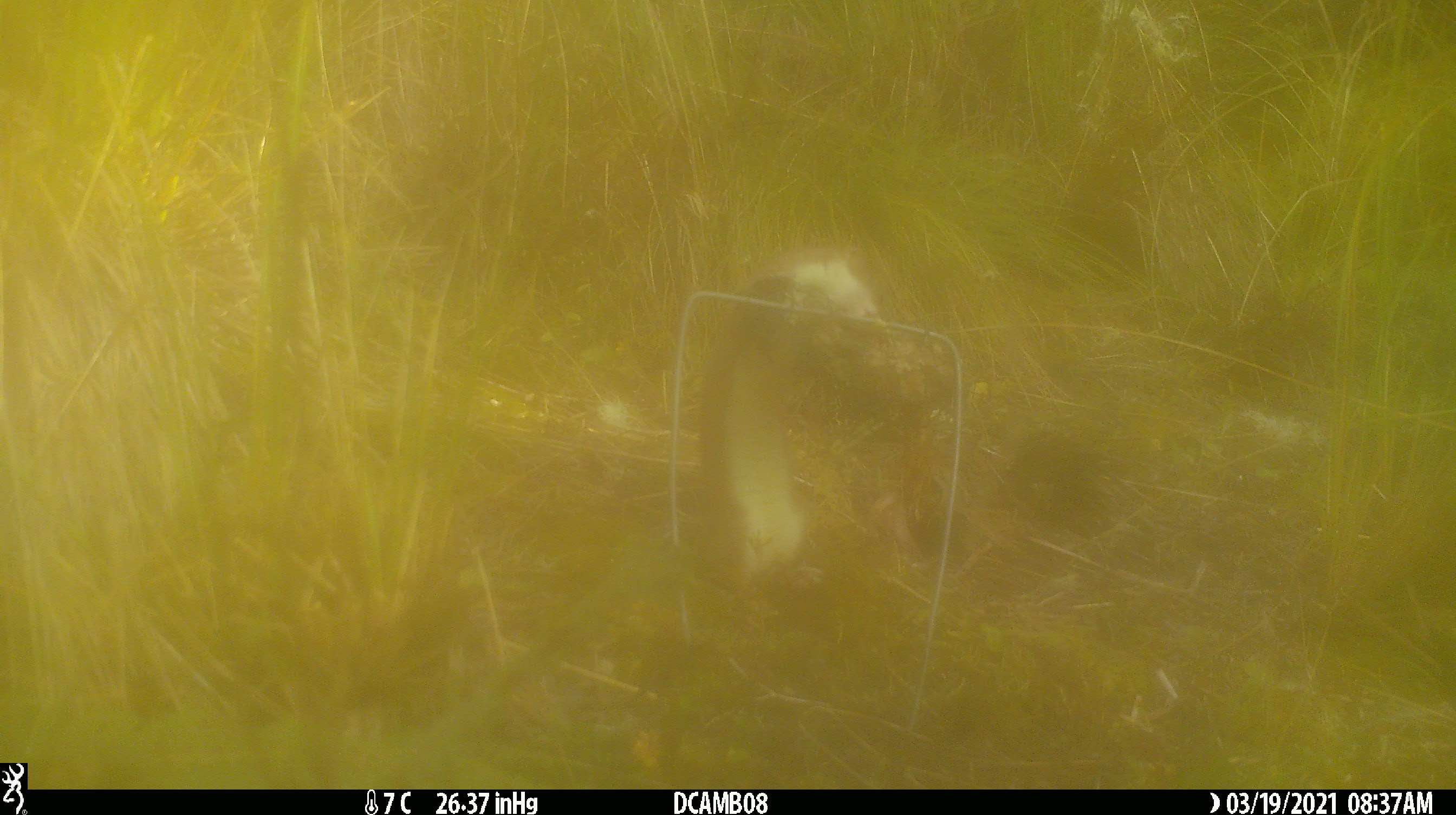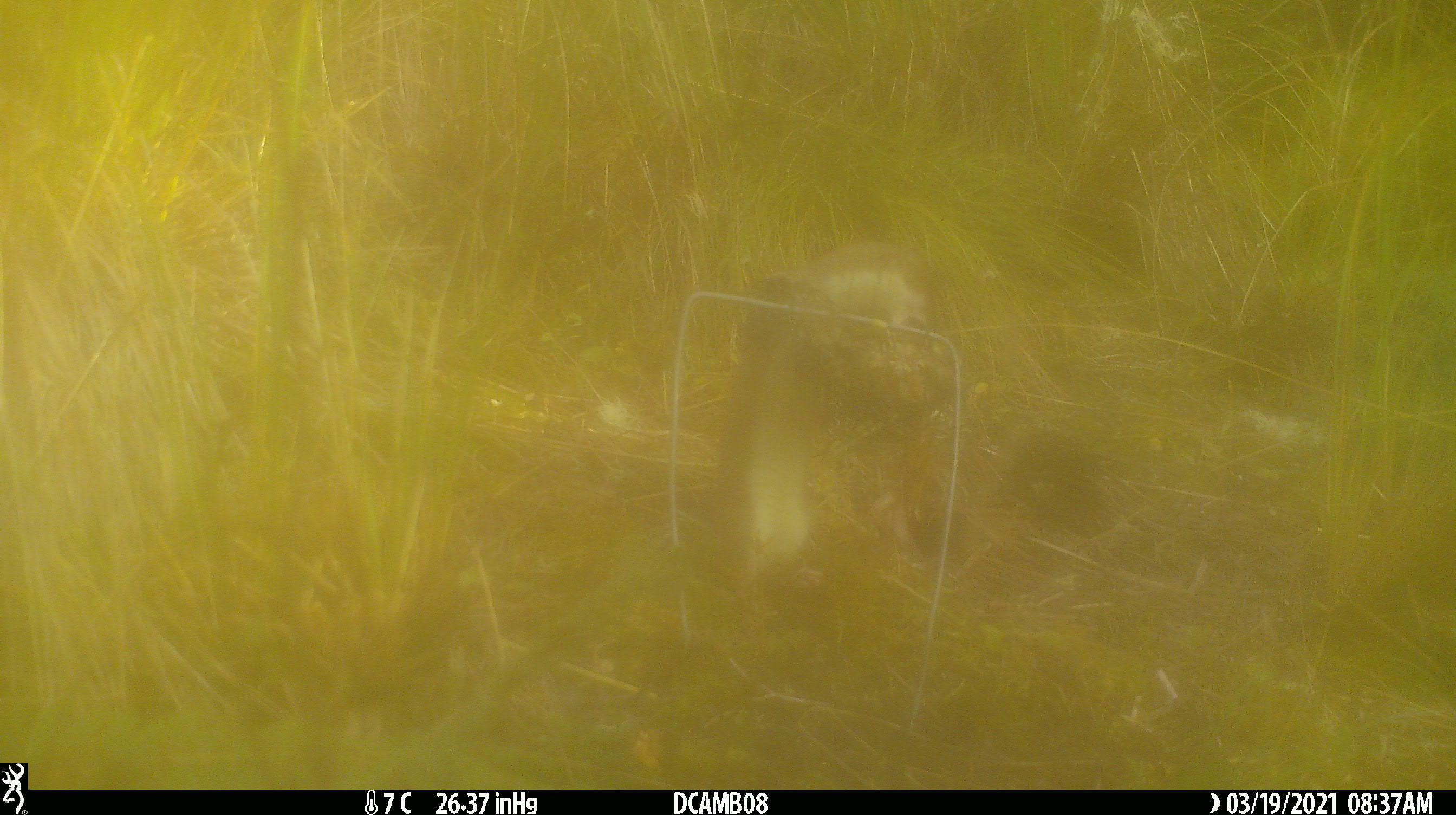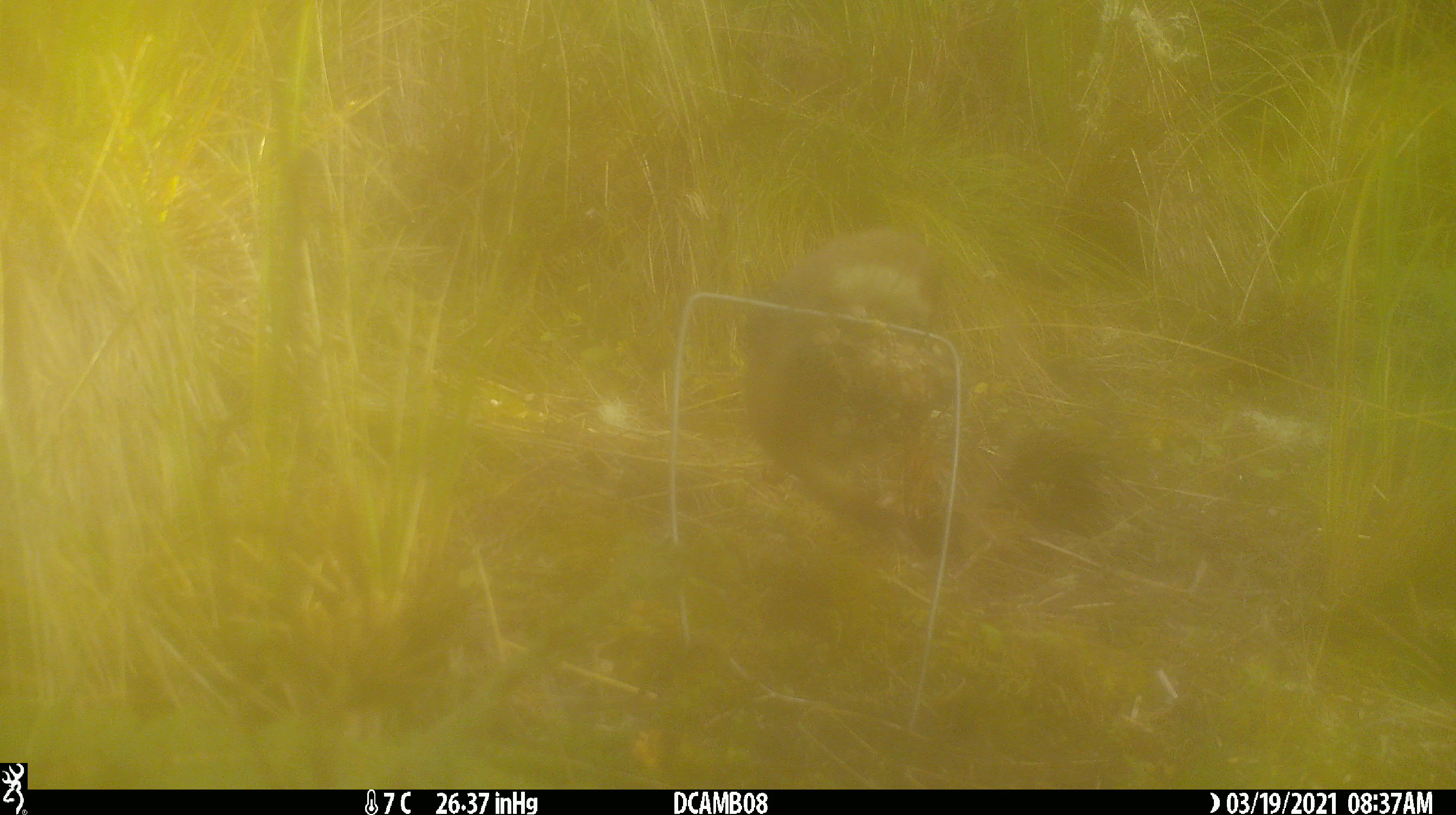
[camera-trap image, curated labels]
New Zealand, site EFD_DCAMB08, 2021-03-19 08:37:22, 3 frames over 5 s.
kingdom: Animalia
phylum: Chordata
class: Mammalia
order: Carnivora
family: Mustelidae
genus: Mustela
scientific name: Mustela erminea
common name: stoat